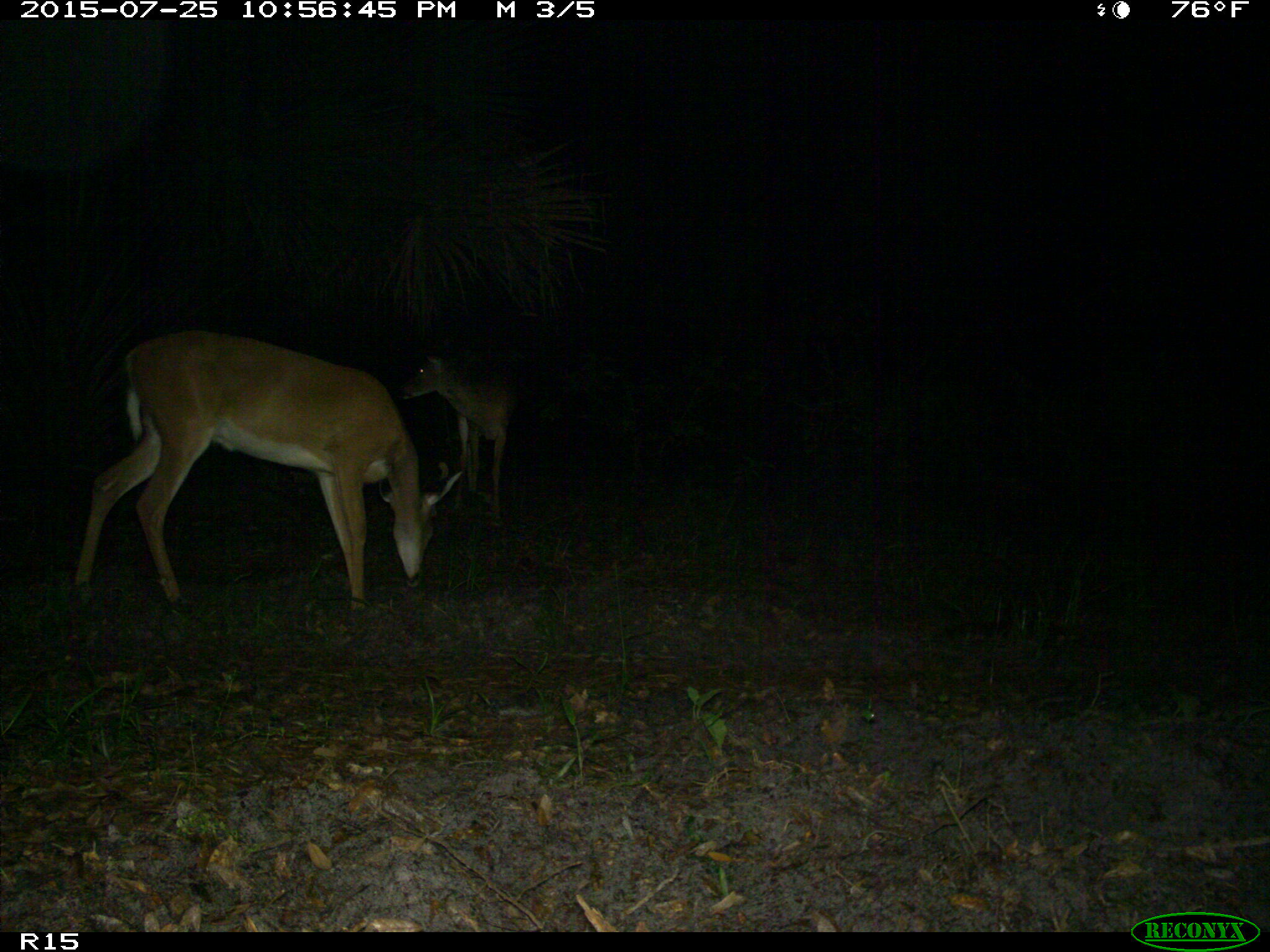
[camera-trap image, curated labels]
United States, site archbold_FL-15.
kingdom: Animalia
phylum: Chordata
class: Mammalia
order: Artiodactyla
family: Cervidae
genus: Odocoileus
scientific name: Odocoileus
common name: deer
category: unidentified deer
Unidentified deer (deer) (Odocoileus).